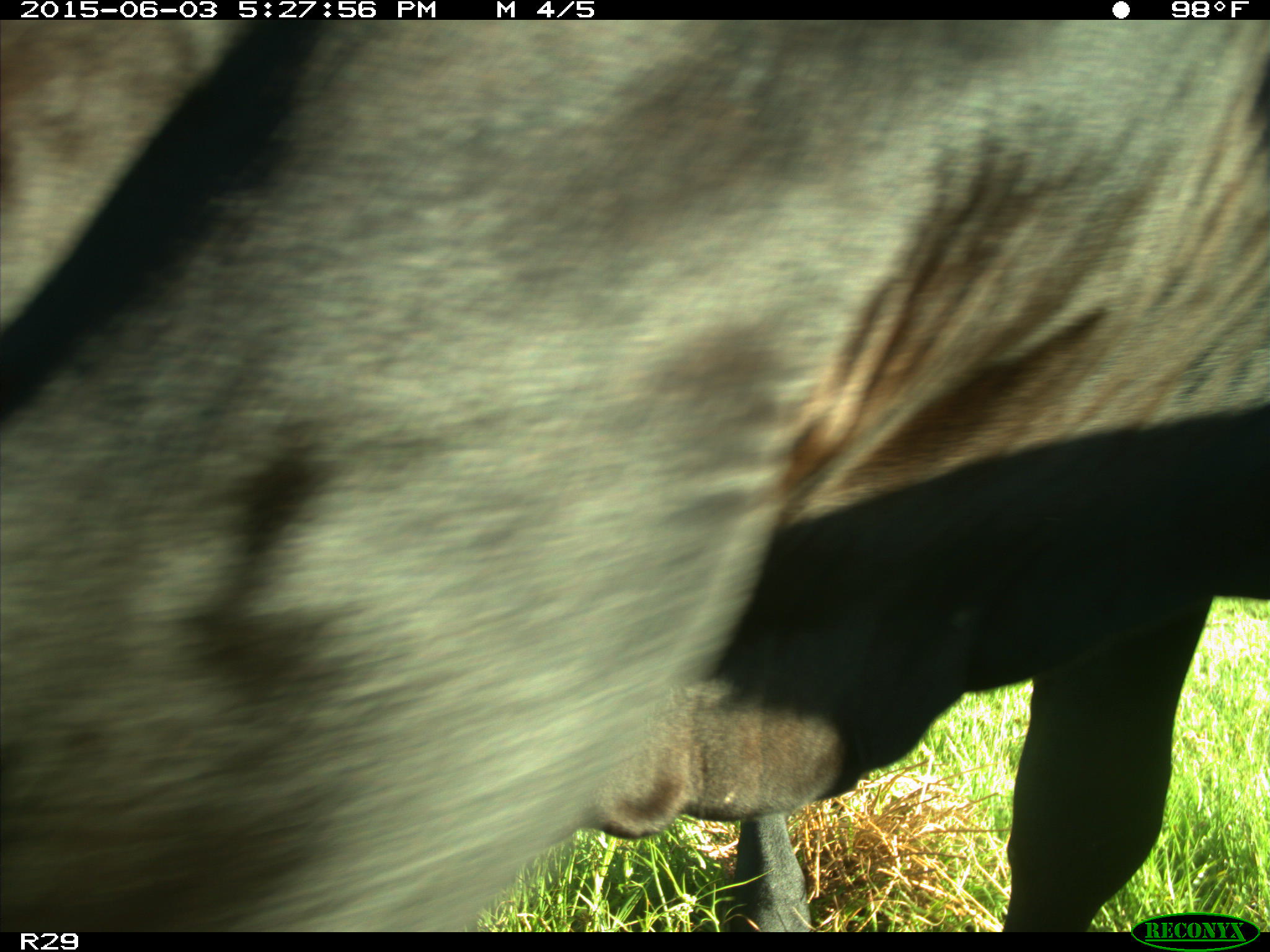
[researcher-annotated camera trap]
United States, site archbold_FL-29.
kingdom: Animalia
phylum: Chordata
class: Mammalia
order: Artiodactyla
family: Bovidae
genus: Bos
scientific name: Bos taurus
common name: domestic cow